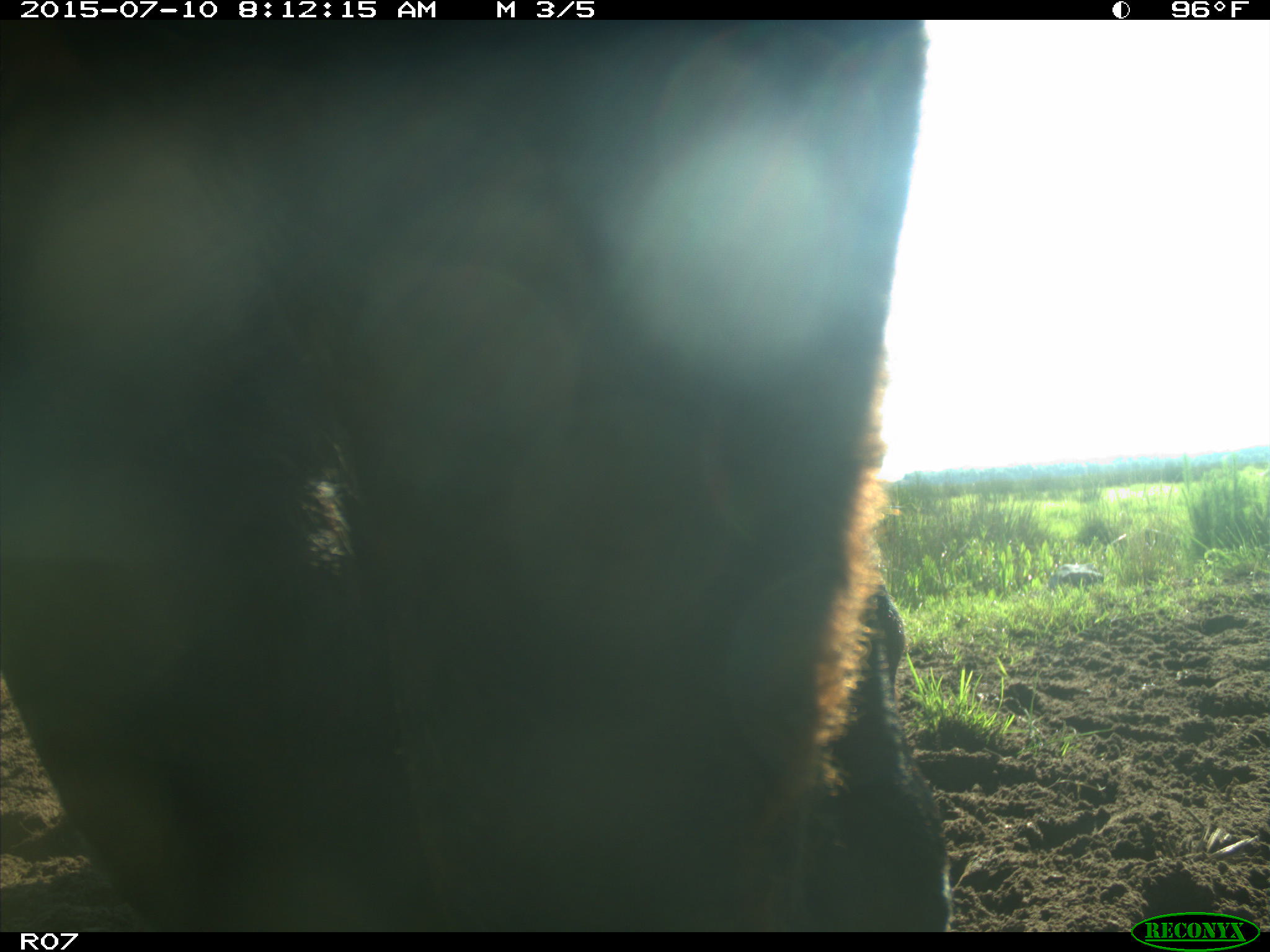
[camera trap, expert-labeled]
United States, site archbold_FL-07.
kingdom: Animalia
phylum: Chordata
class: Mammalia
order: Artiodactyla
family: Bovidae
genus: Bos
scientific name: Bos taurus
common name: domestic cow